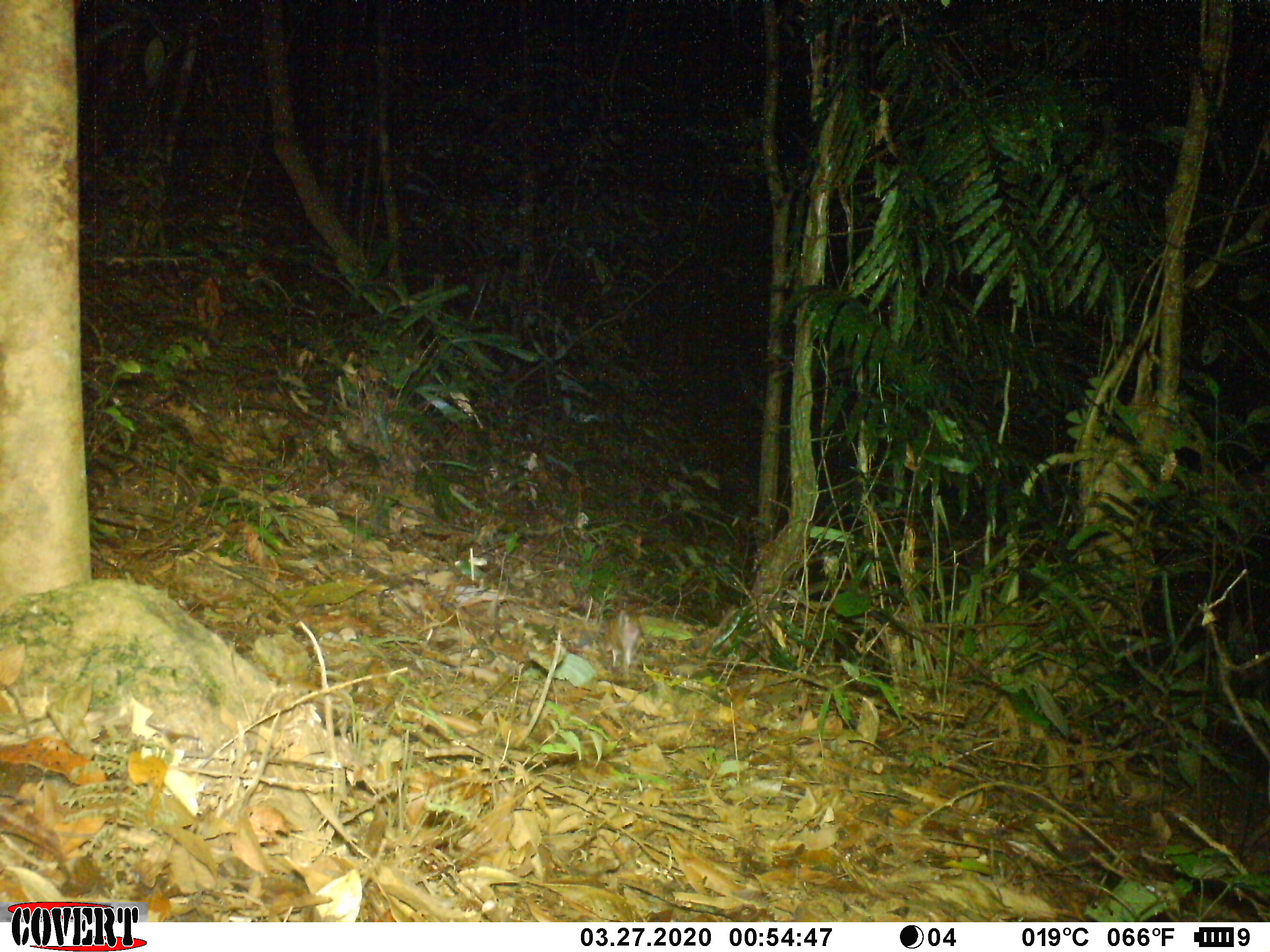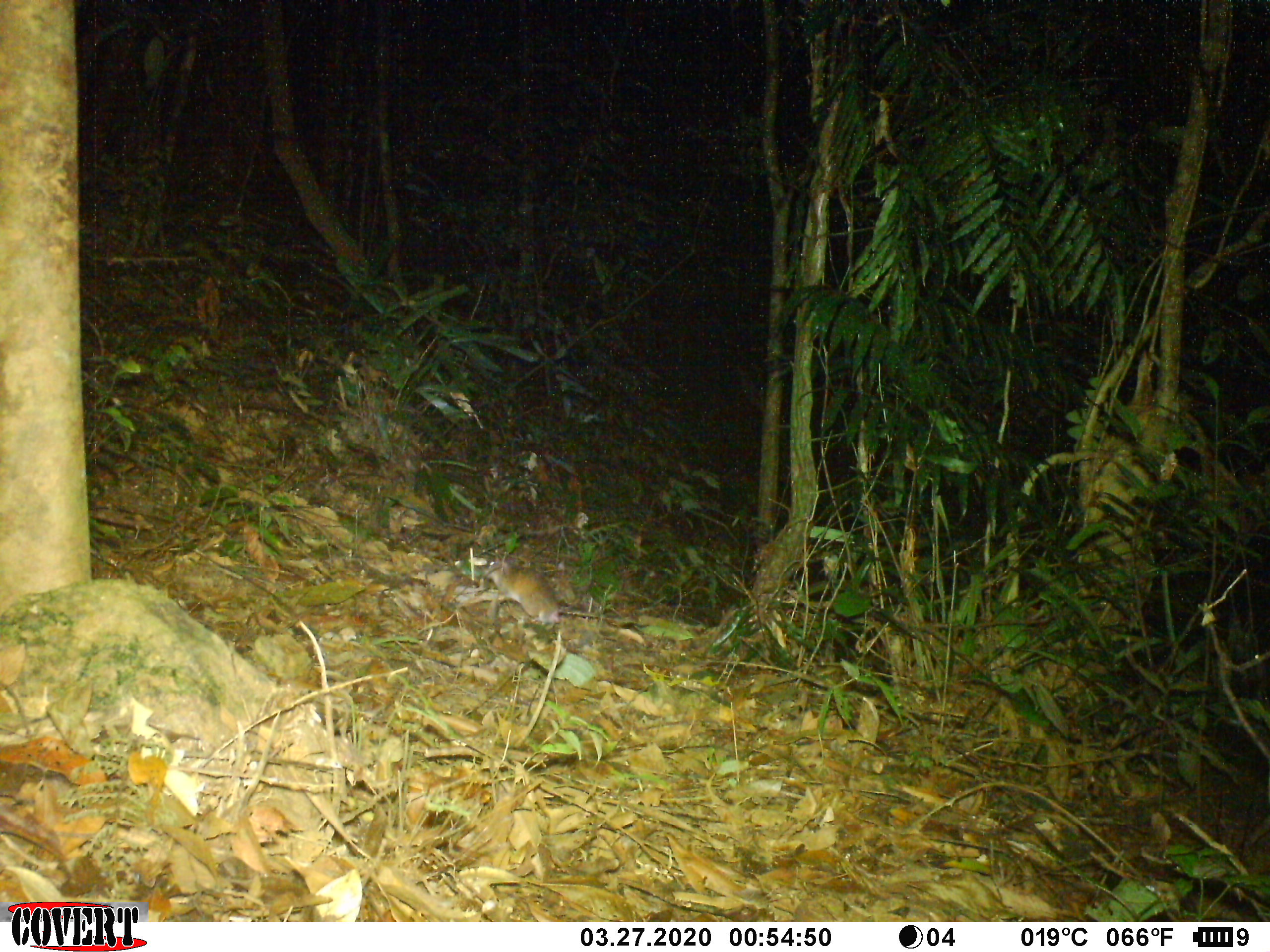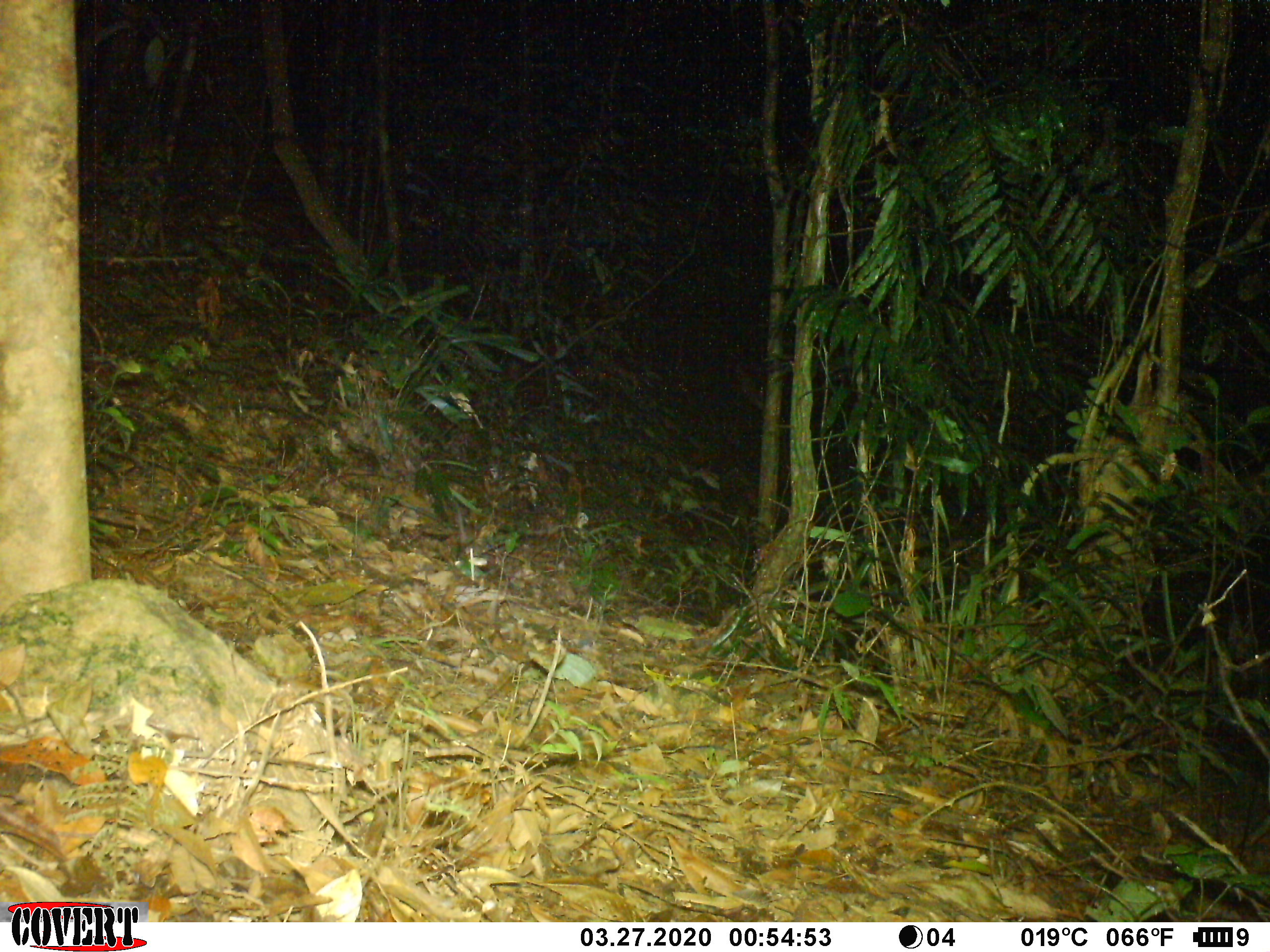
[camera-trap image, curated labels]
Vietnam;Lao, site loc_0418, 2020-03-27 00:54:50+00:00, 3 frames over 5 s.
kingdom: Animalia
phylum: Chordata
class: Mammalia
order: Rodentia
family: Muridae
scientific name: Muridae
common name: old-world mice and rats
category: unidentified murid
Unidentified murid (old-world mice and rats) (Muridae). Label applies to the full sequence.